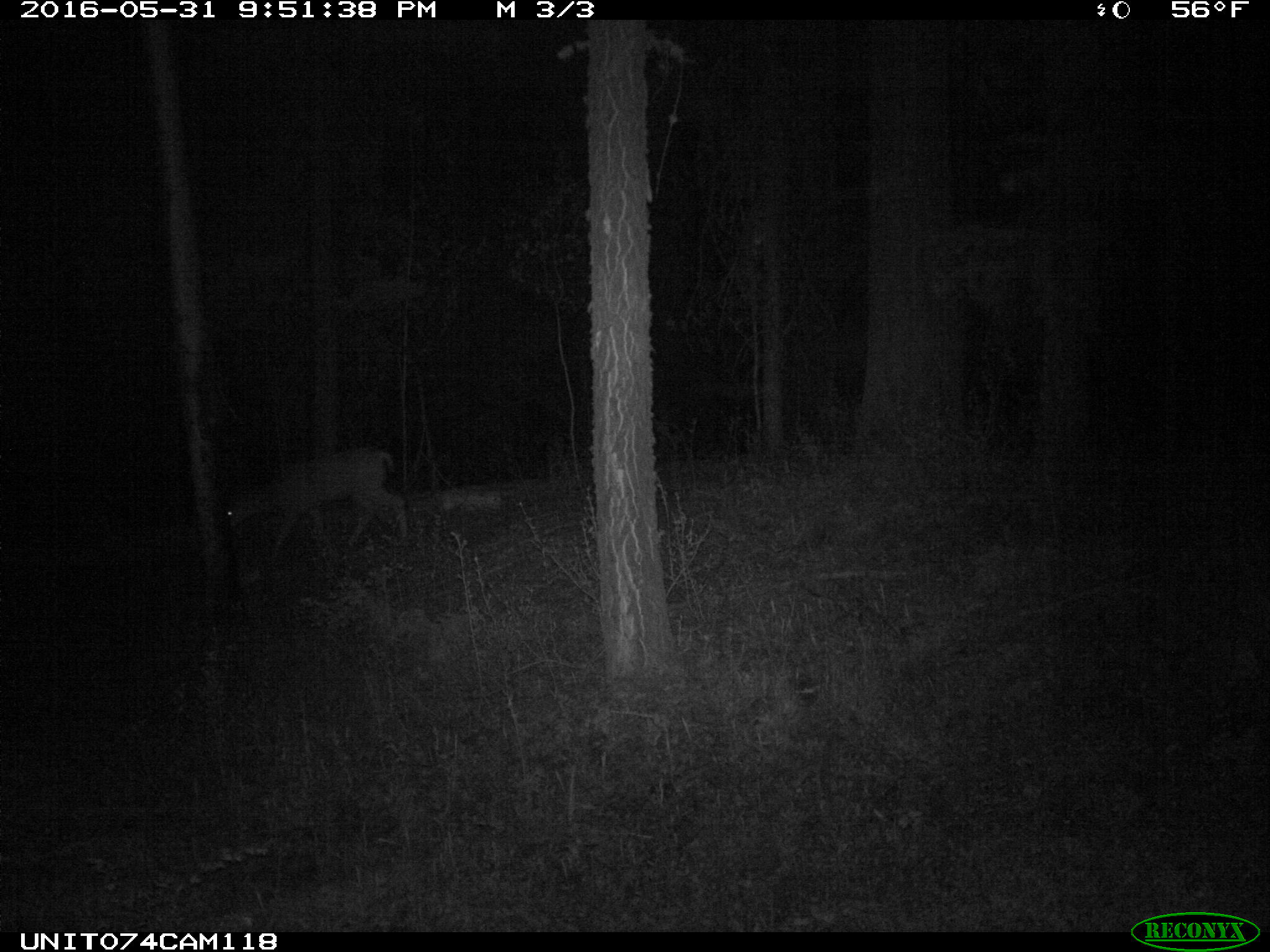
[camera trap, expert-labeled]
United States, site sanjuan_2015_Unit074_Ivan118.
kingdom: Animalia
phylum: Chordata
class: Mammalia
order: Artiodactyla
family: Cervidae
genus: Odocoileus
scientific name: Odocoileus hemionus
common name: mule deer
Odocoileus hemionus (mule deer).